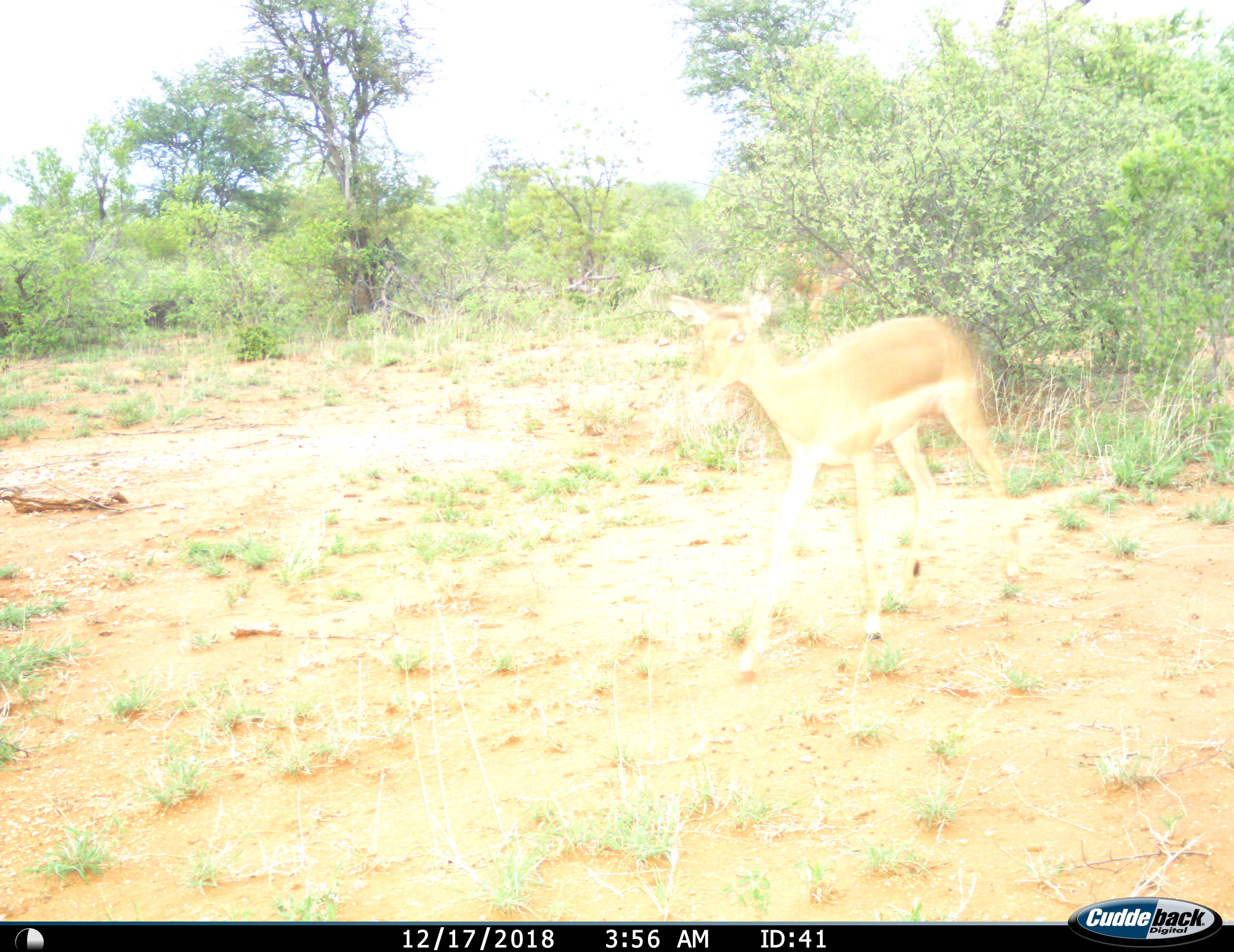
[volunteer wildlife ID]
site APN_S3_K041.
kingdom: Animalia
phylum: Chordata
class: Mammalia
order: Artiodactyla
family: Bovidae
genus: Aepyceros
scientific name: Aepyceros melampus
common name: impala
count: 1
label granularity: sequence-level